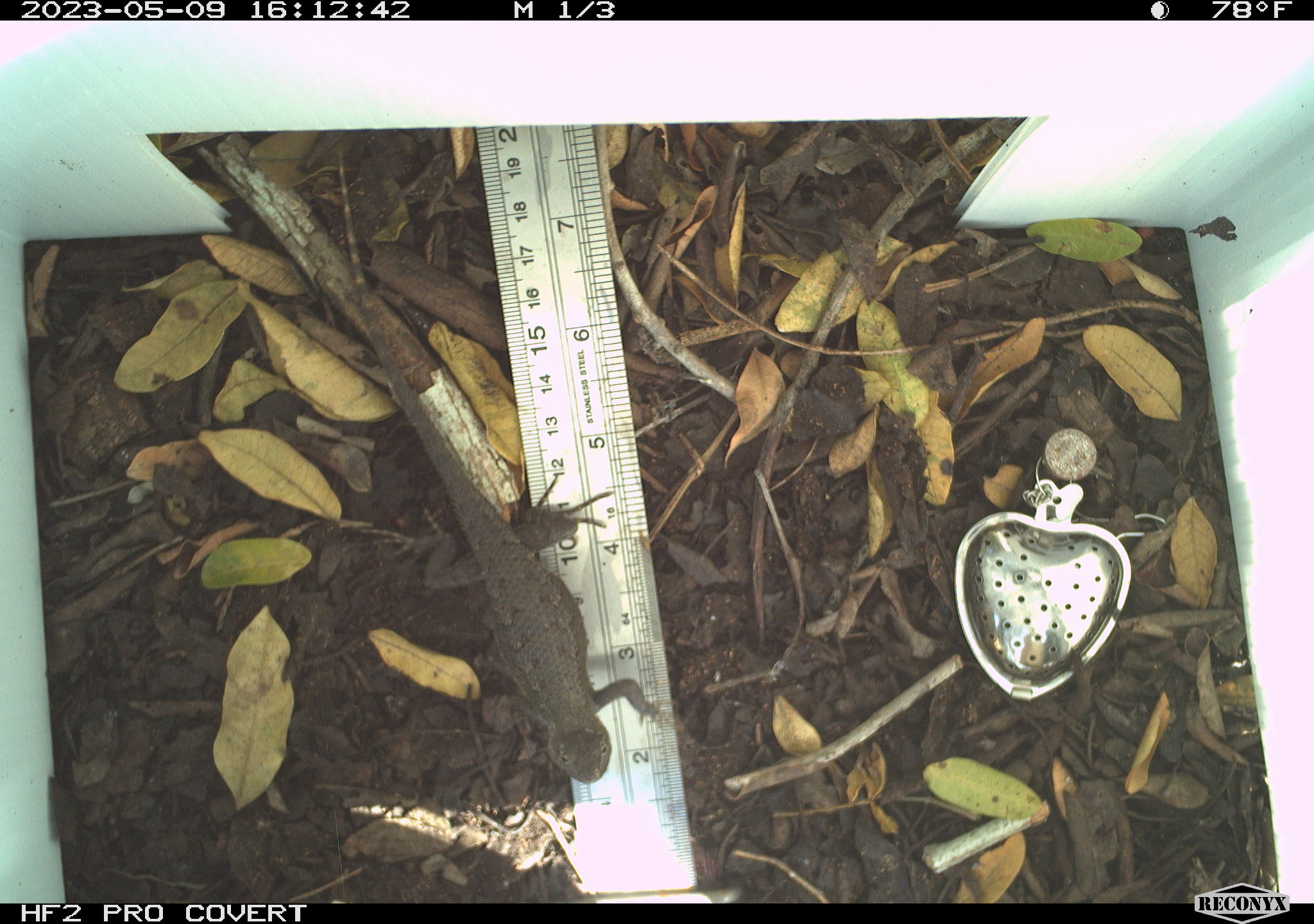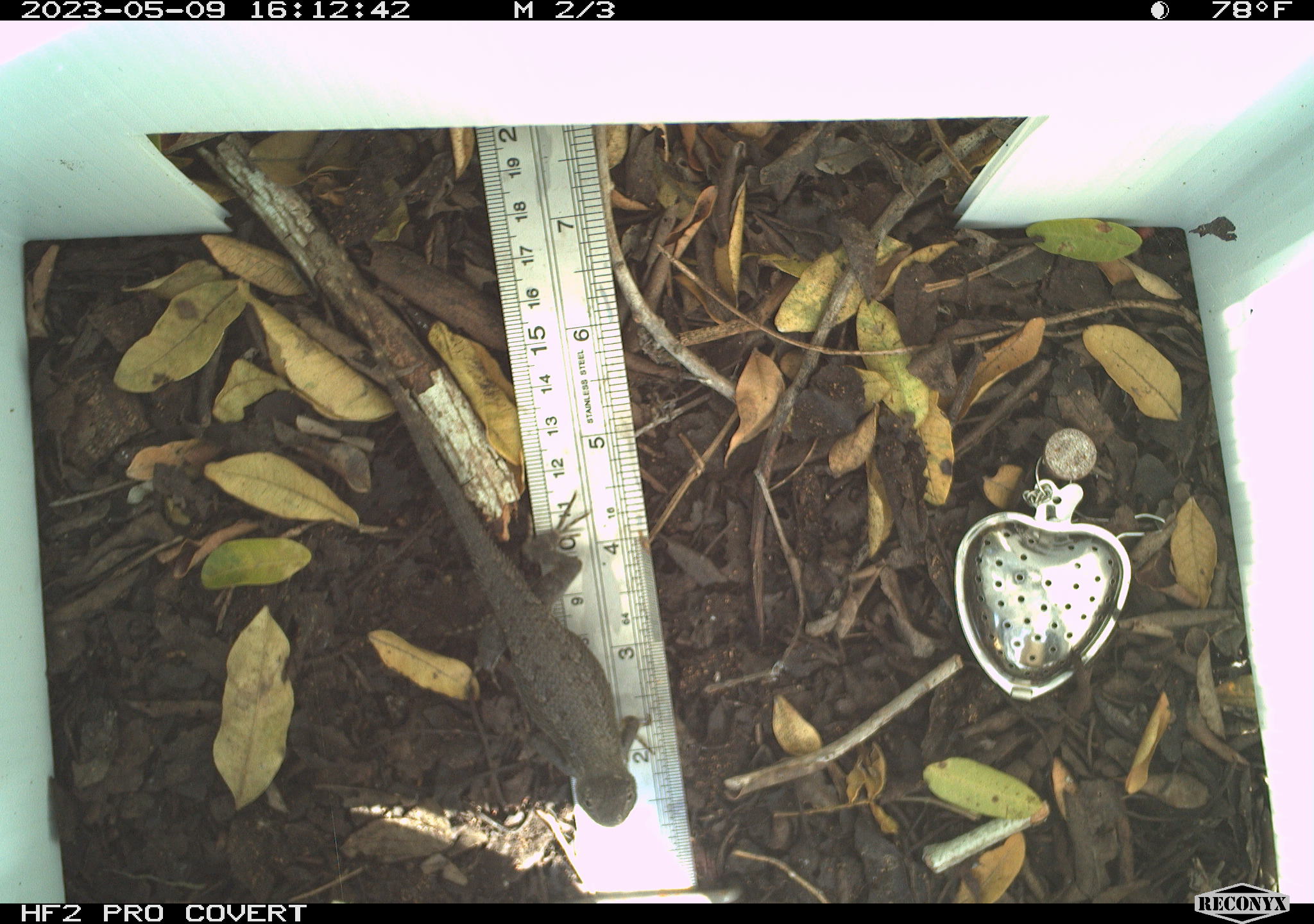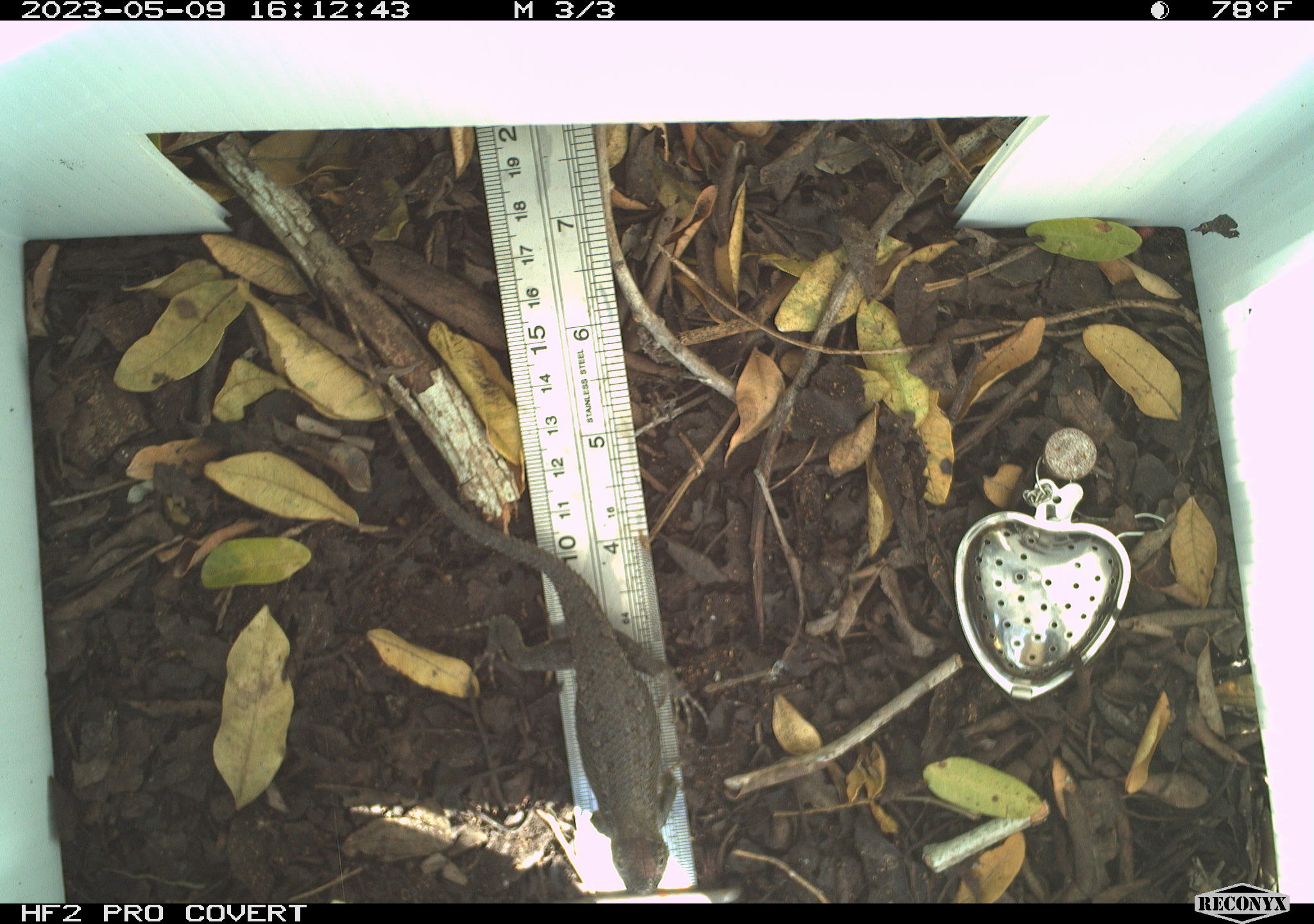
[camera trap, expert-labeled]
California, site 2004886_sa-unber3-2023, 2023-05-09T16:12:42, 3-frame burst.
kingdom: Animalia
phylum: Chordata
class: Reptilia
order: Squamata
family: Phrynosomatidae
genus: Sceloporus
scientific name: Sceloporus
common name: spiny lizards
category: sceloporus species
Sceloporus species (spiny lizards) (Sceloporus).